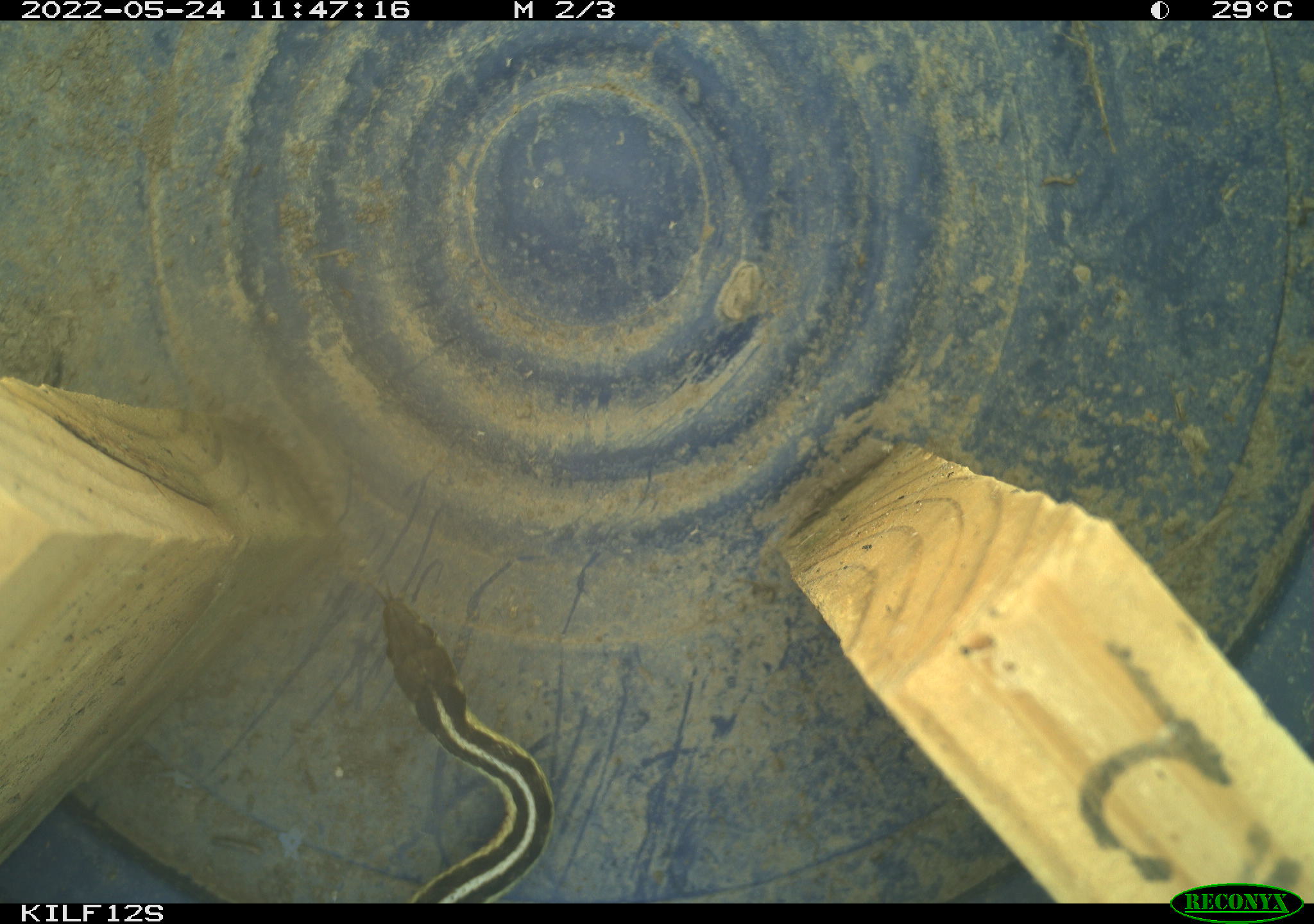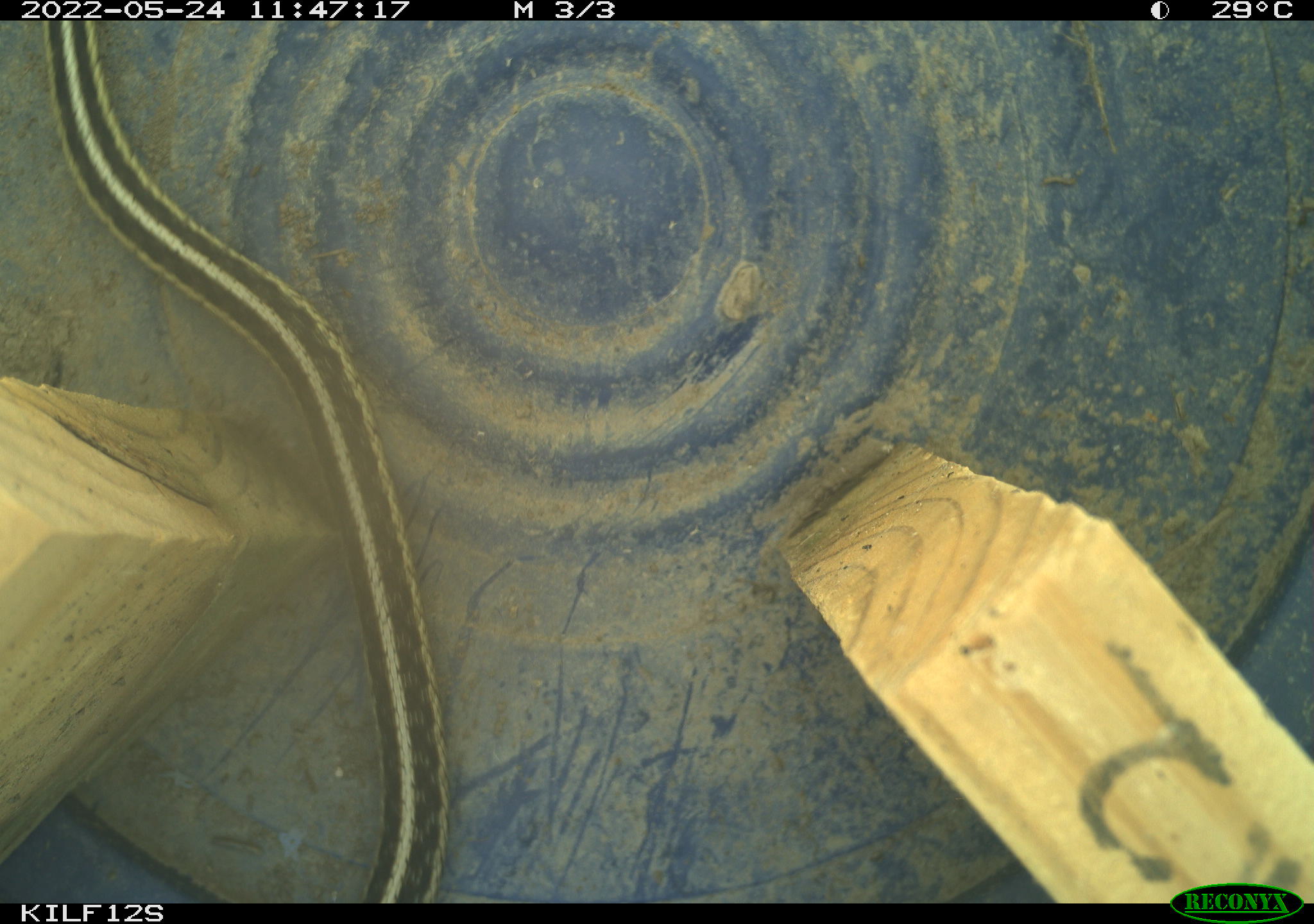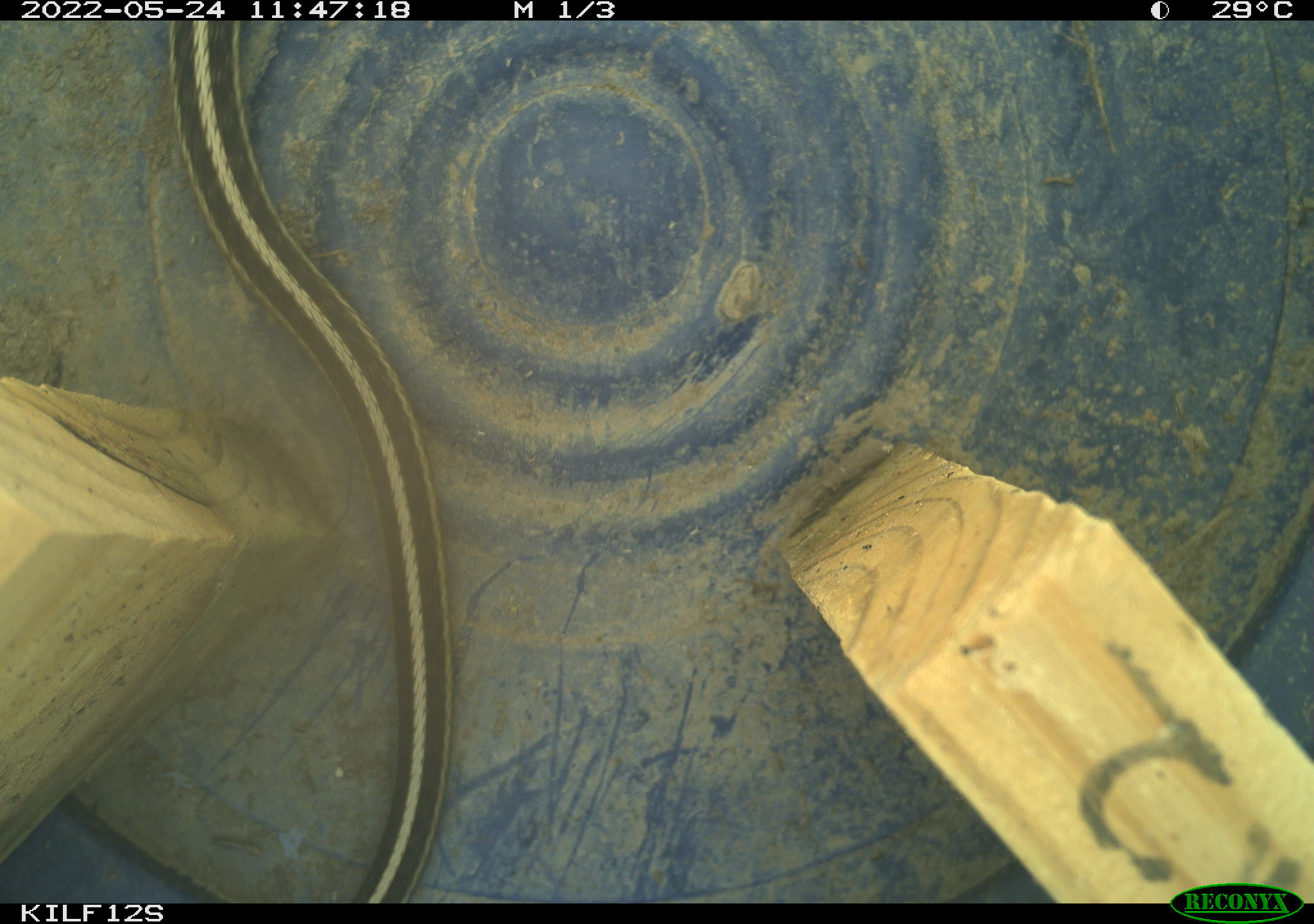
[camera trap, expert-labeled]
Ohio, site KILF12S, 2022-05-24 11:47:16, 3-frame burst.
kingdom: Animalia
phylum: Chordata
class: Reptilia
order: Squamata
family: Colubridae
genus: Thamnophis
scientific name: Thamnophis sirtalis sirtalis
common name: eastern gartersnake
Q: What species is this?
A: Eastern gartersnake (Thamnophis sirtalis sirtalis).